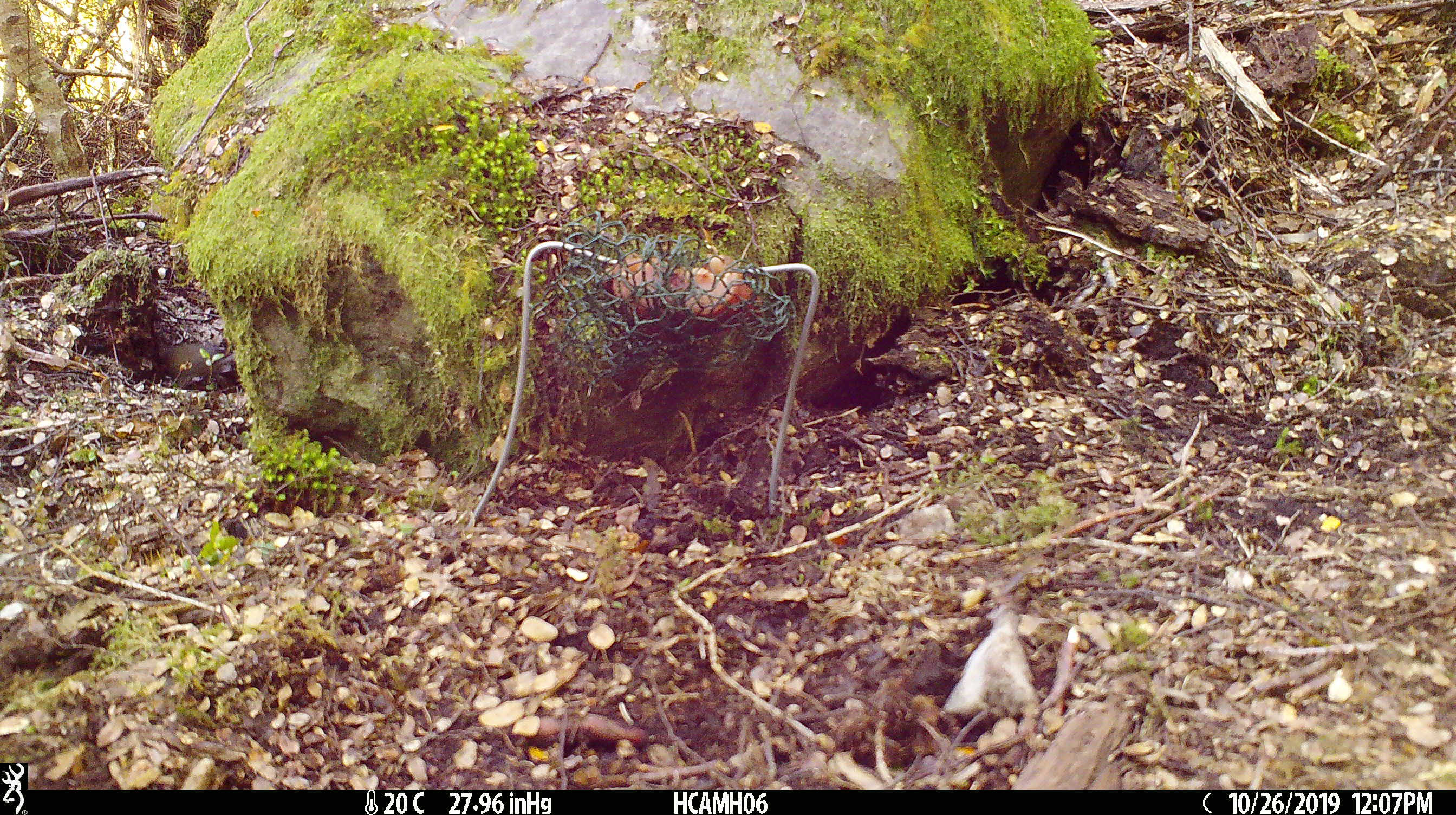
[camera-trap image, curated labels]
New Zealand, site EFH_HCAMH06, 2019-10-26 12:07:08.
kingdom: Animalia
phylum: Chordata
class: Mammalia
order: Rodentia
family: Muridae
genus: Mus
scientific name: Mus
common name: mouse